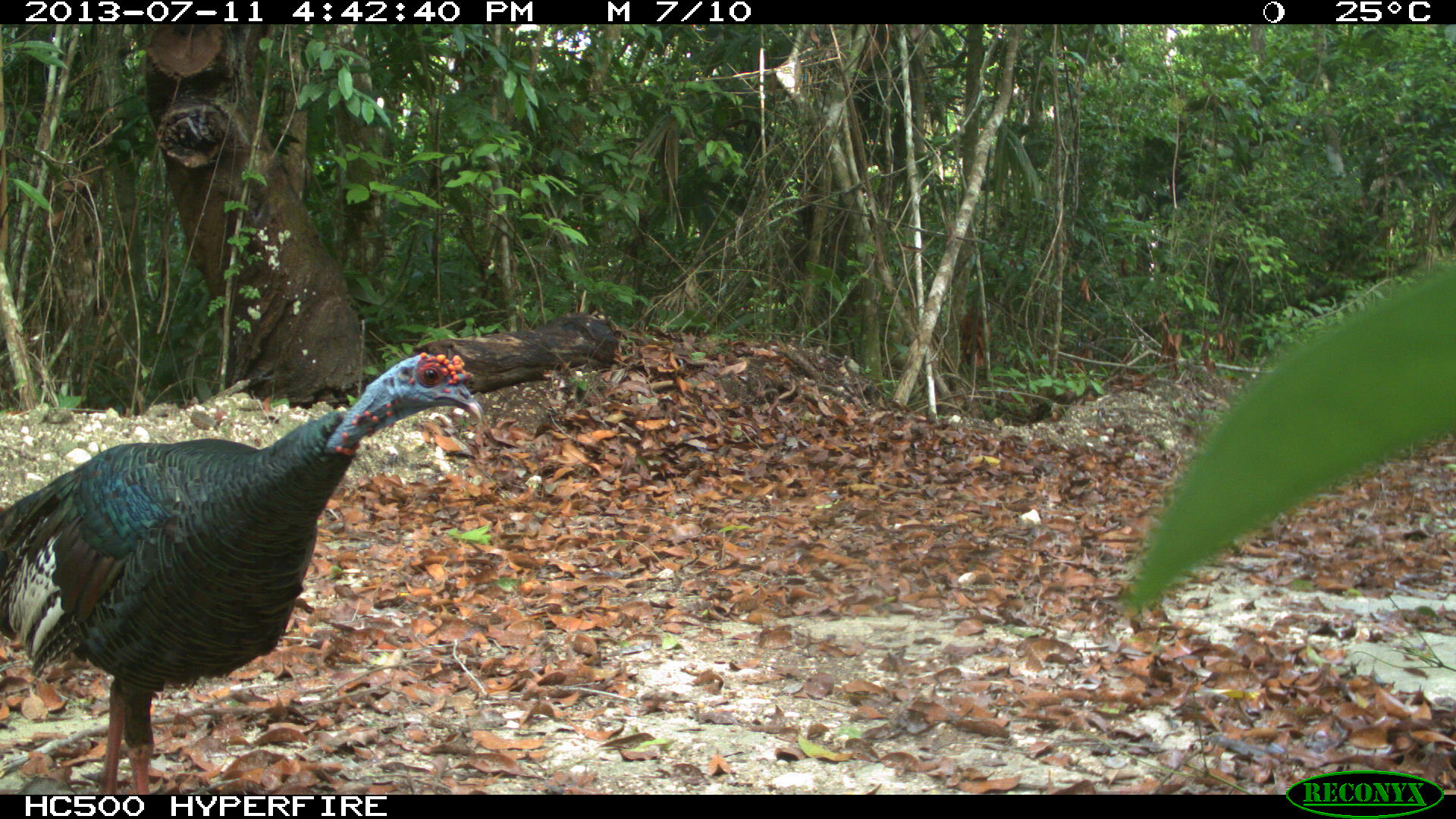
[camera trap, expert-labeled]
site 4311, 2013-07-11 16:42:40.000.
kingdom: Animalia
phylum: Chordata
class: Aves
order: Galliformes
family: Phasianidae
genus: Meleagris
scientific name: Meleagris ocellata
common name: ocellated turkey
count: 3